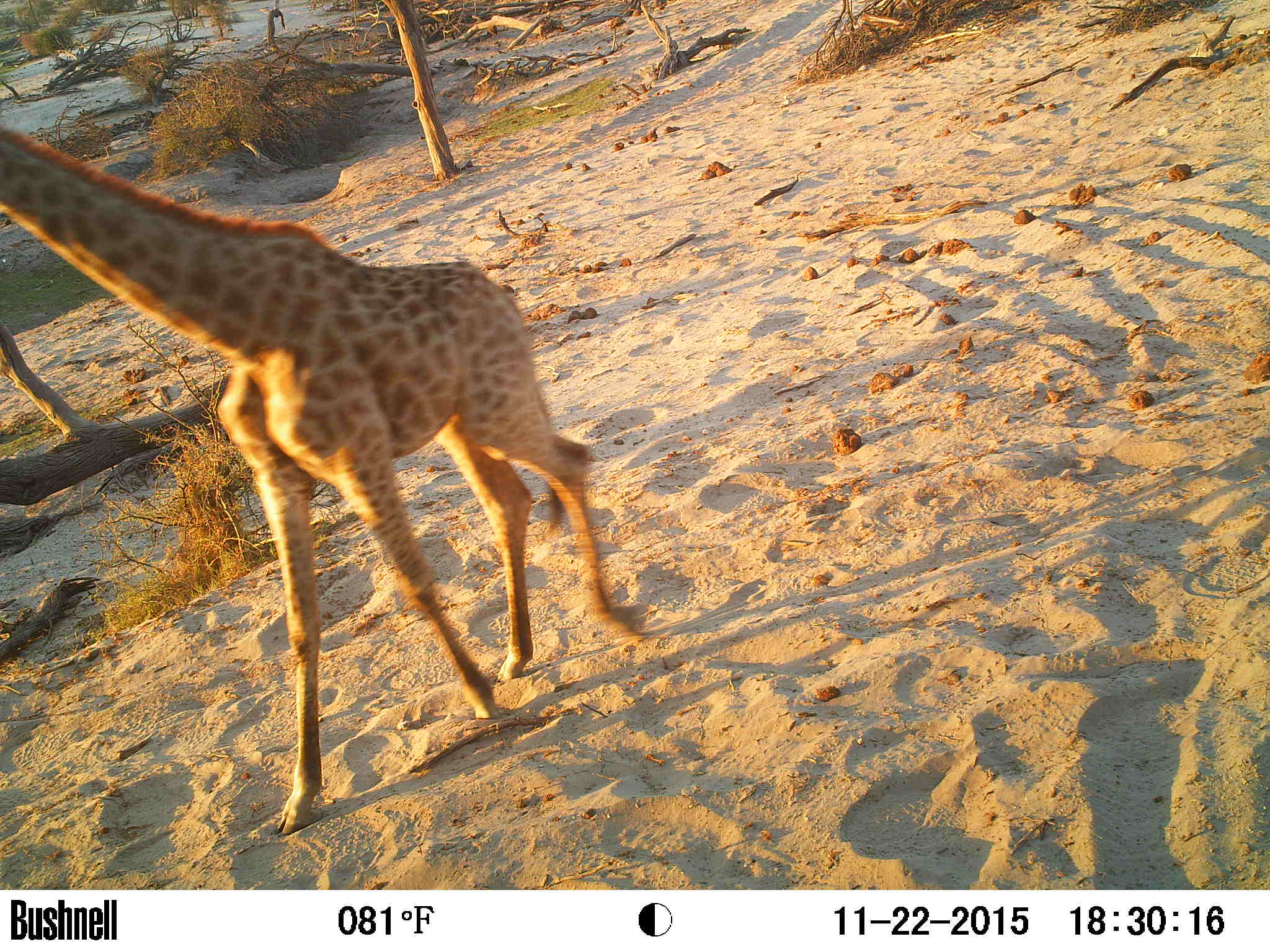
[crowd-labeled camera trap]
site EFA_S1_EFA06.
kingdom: Animalia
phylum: Chordata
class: Mammalia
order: Artiodactyla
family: Giraffidae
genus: Giraffa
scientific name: Giraffa camelopardalis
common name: giraffe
Giraffe (Giraffa camelopardalis), count 1. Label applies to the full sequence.